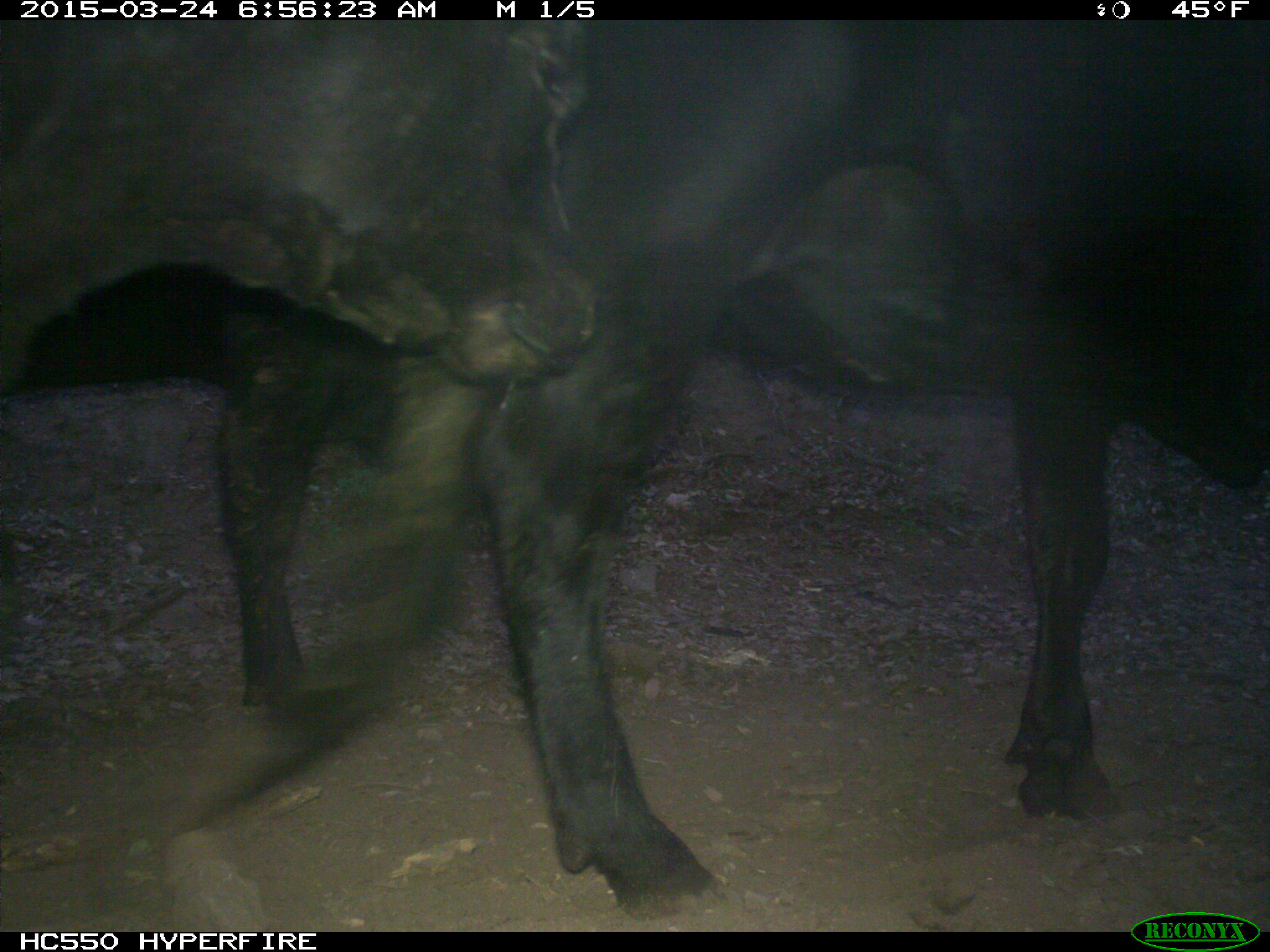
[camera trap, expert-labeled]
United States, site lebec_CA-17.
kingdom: Animalia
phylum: Chordata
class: Mammalia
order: Artiodactyla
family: Bovidae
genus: Bos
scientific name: Bos taurus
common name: domestic cow